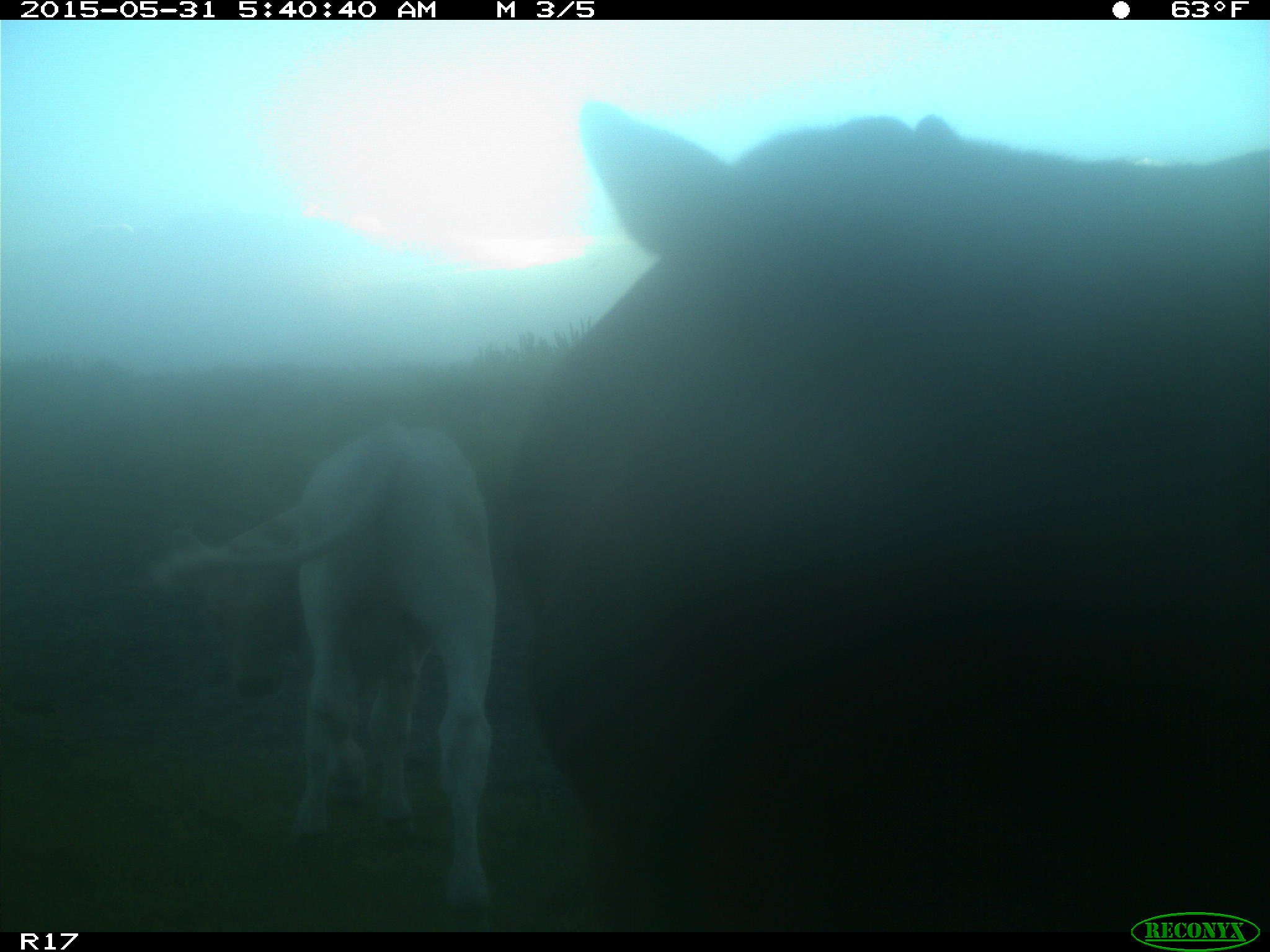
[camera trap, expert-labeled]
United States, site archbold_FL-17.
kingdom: Animalia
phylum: Chordata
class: Mammalia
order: Artiodactyla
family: Bovidae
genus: Bos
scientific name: Bos taurus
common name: domestic cow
Bos taurus (domestic cow).